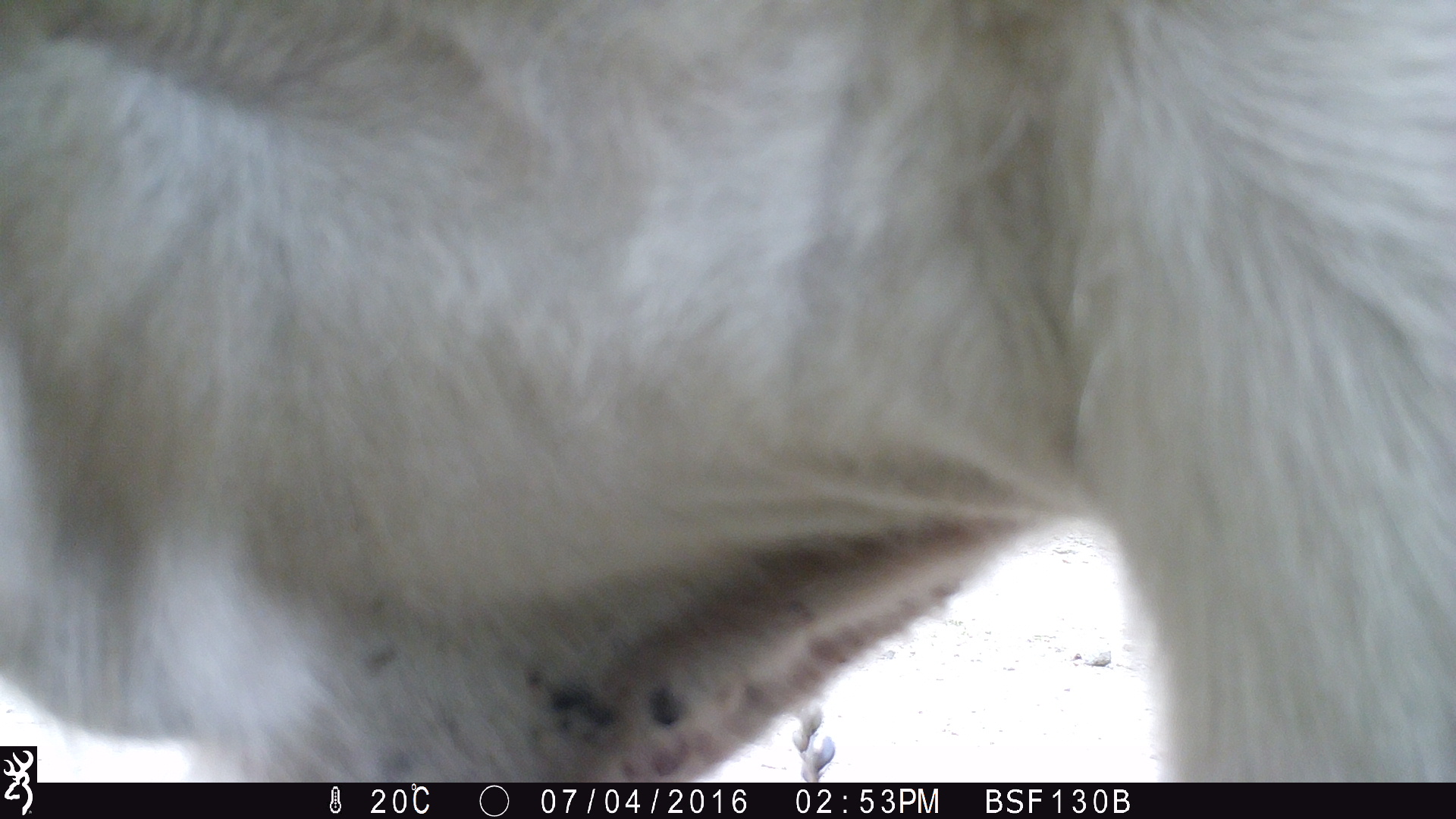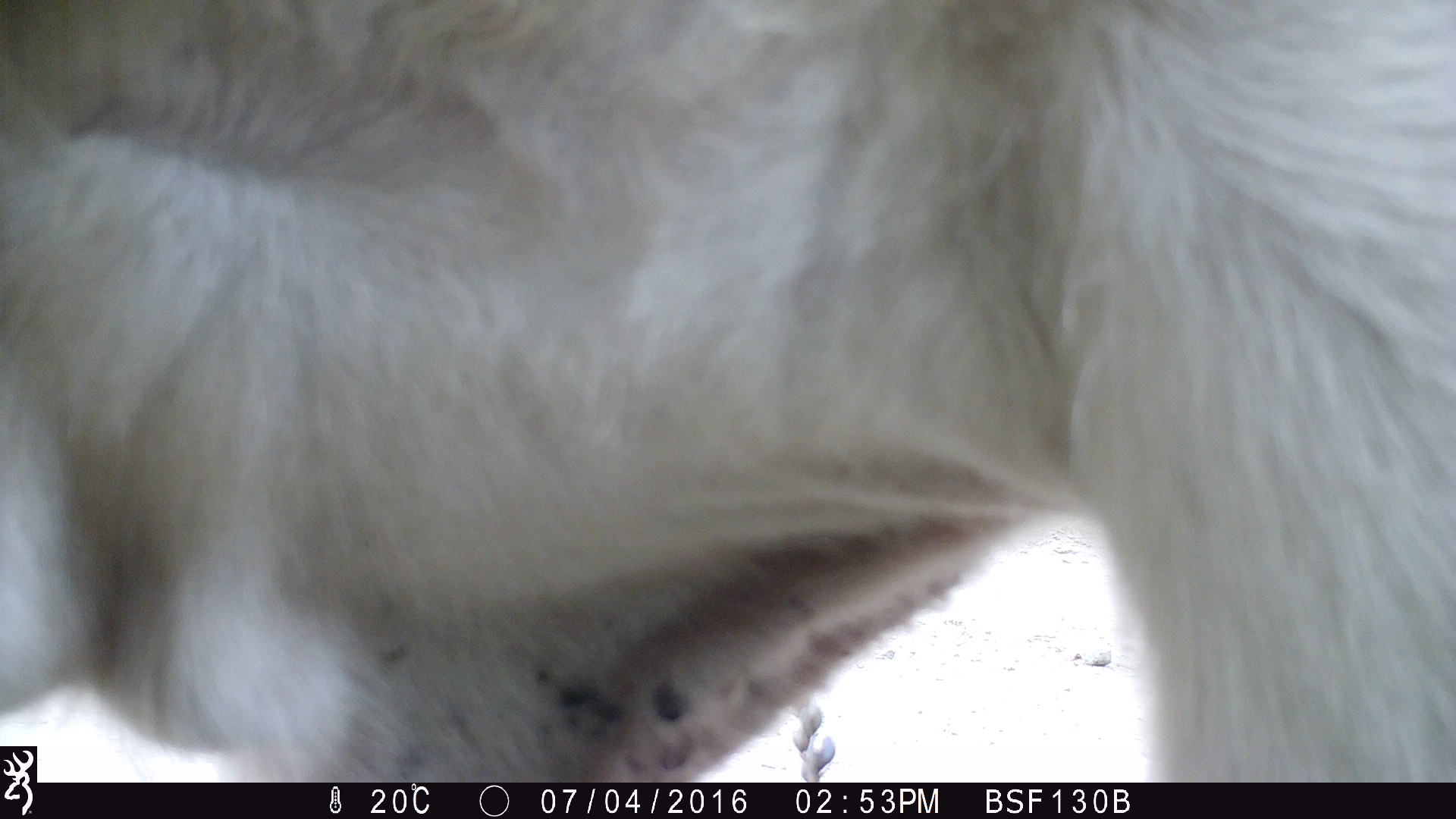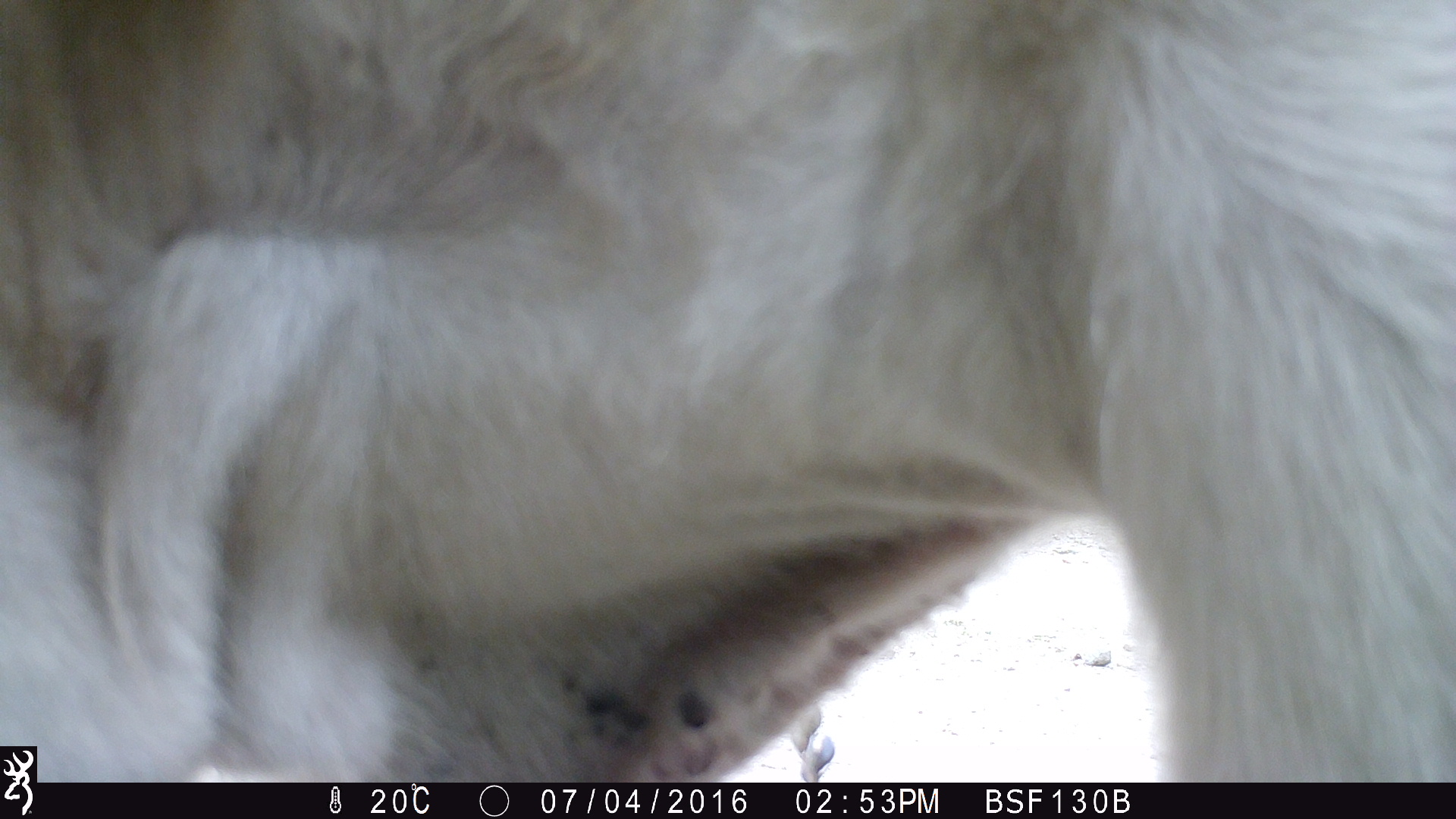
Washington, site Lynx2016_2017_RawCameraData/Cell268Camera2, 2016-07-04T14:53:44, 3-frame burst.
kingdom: Animalia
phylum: Chordata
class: Mammalia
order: Artiodactyla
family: Bovidae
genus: Bos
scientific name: Bos taurus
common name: domestic cattle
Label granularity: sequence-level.